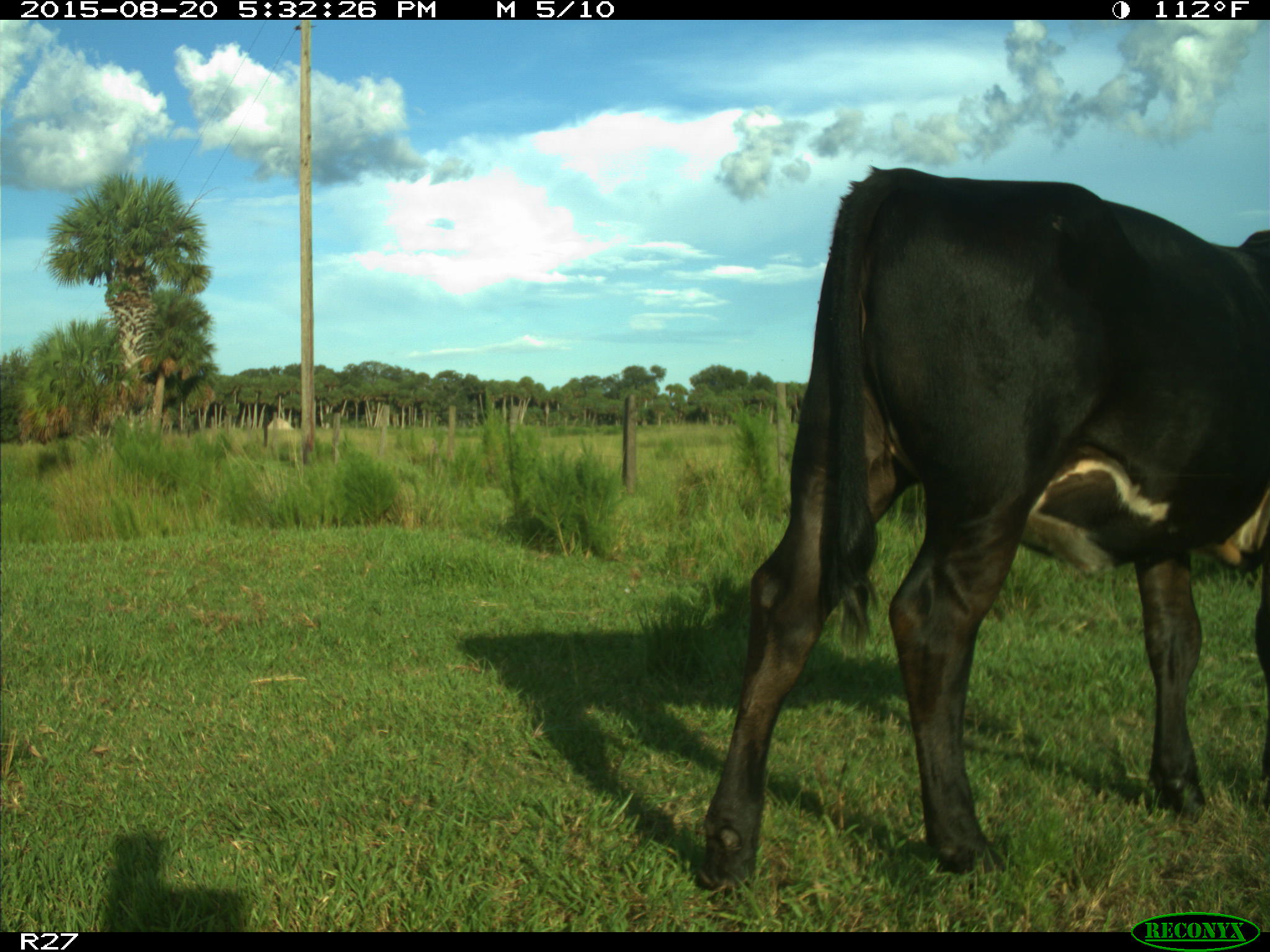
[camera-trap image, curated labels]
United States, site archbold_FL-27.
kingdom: Animalia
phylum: Chordata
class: Mammalia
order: Artiodactyla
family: Bovidae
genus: Bos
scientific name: Bos taurus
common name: domestic cow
Bos taurus (domestic cow).